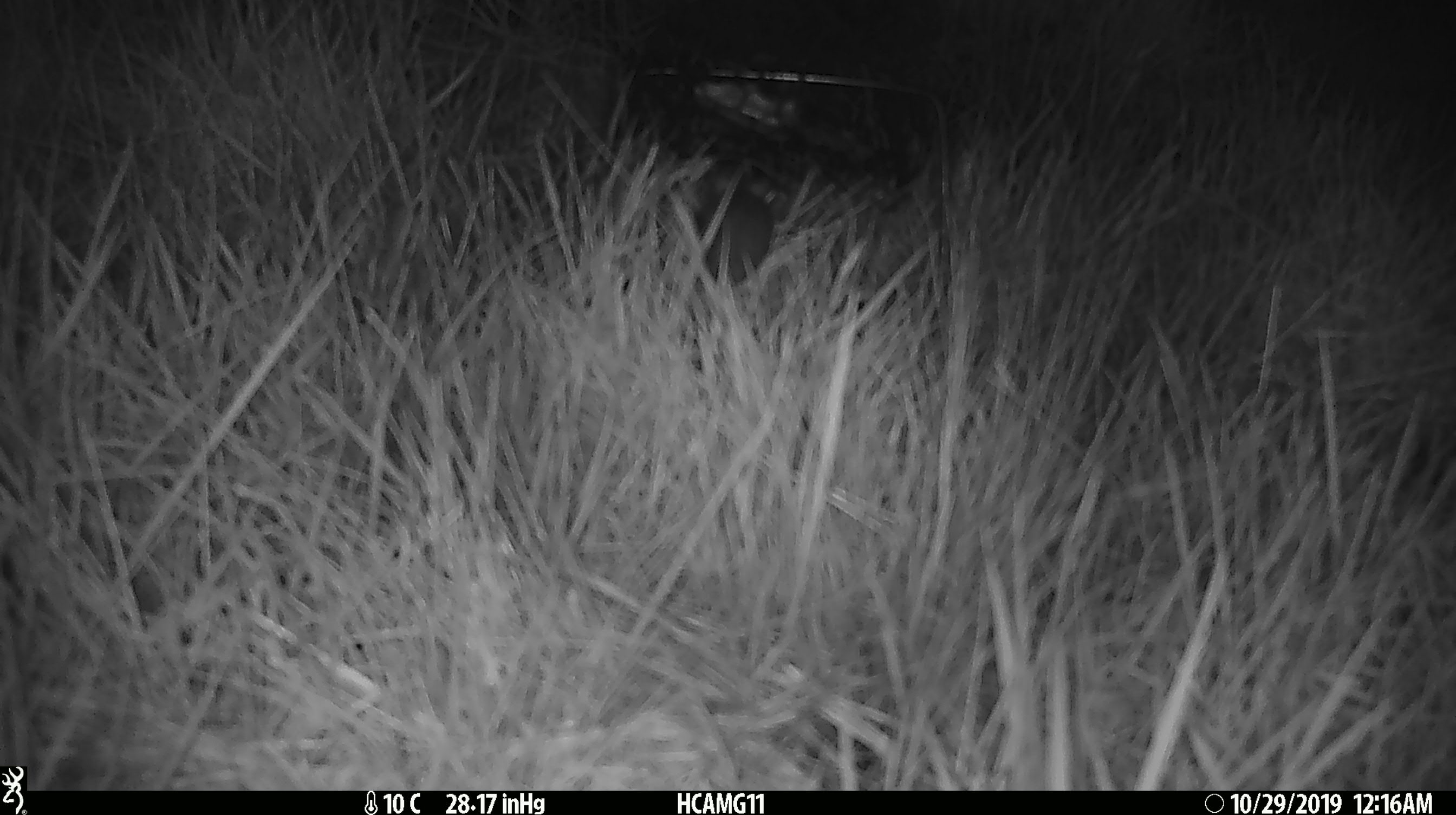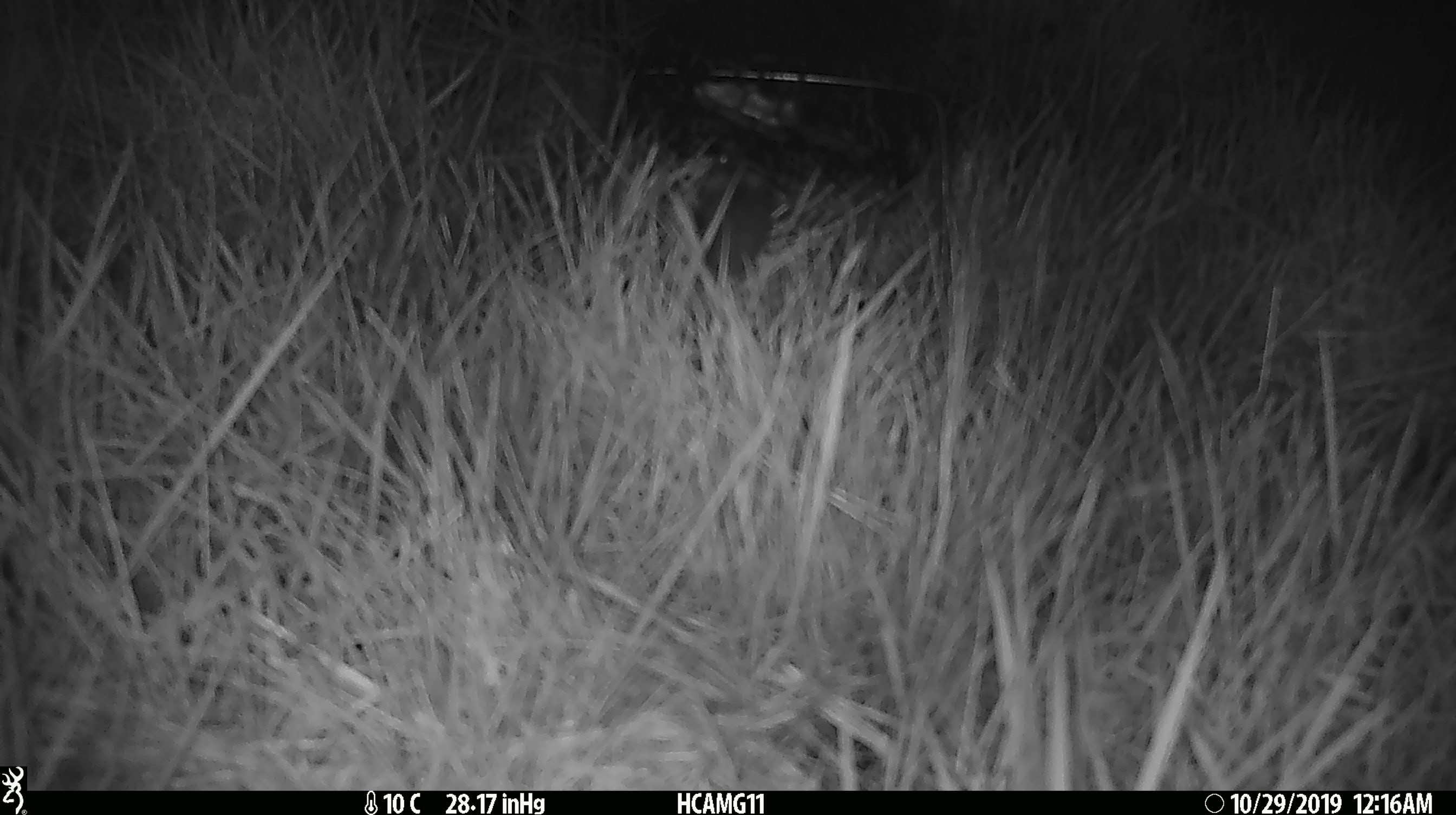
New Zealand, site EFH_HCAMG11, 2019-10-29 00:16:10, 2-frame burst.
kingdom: Animalia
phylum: Chordata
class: Mammalia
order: Rodentia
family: Muridae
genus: Mus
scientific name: Mus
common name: mouse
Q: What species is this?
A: Mouse (Mus).